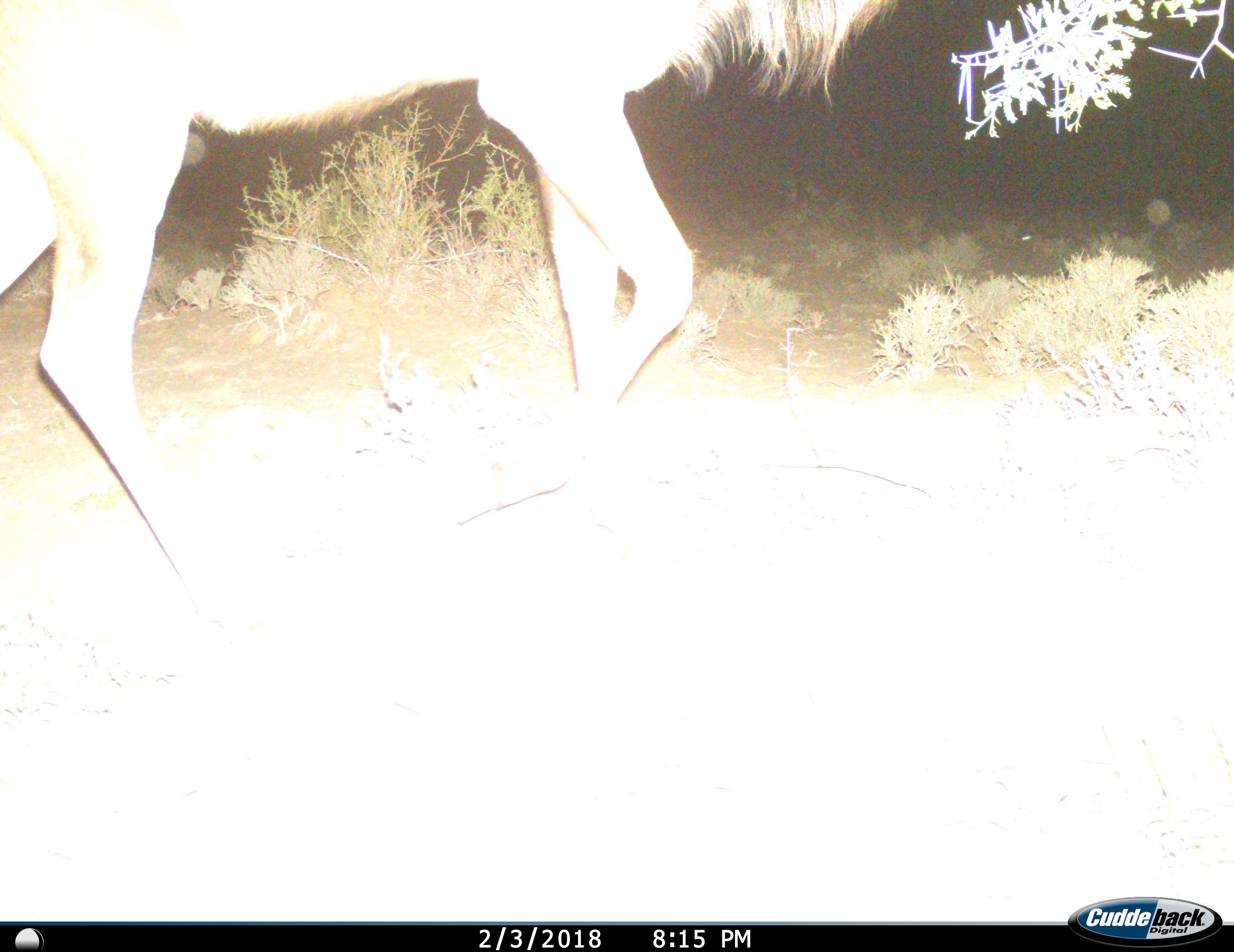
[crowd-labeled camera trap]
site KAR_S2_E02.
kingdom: Animalia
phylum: Chordata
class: Mammalia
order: Artiodactyla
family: Bovidae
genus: Tragelaphus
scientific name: Tragelaphus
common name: kudu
Kudu (Tragelaphus), count 1. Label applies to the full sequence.